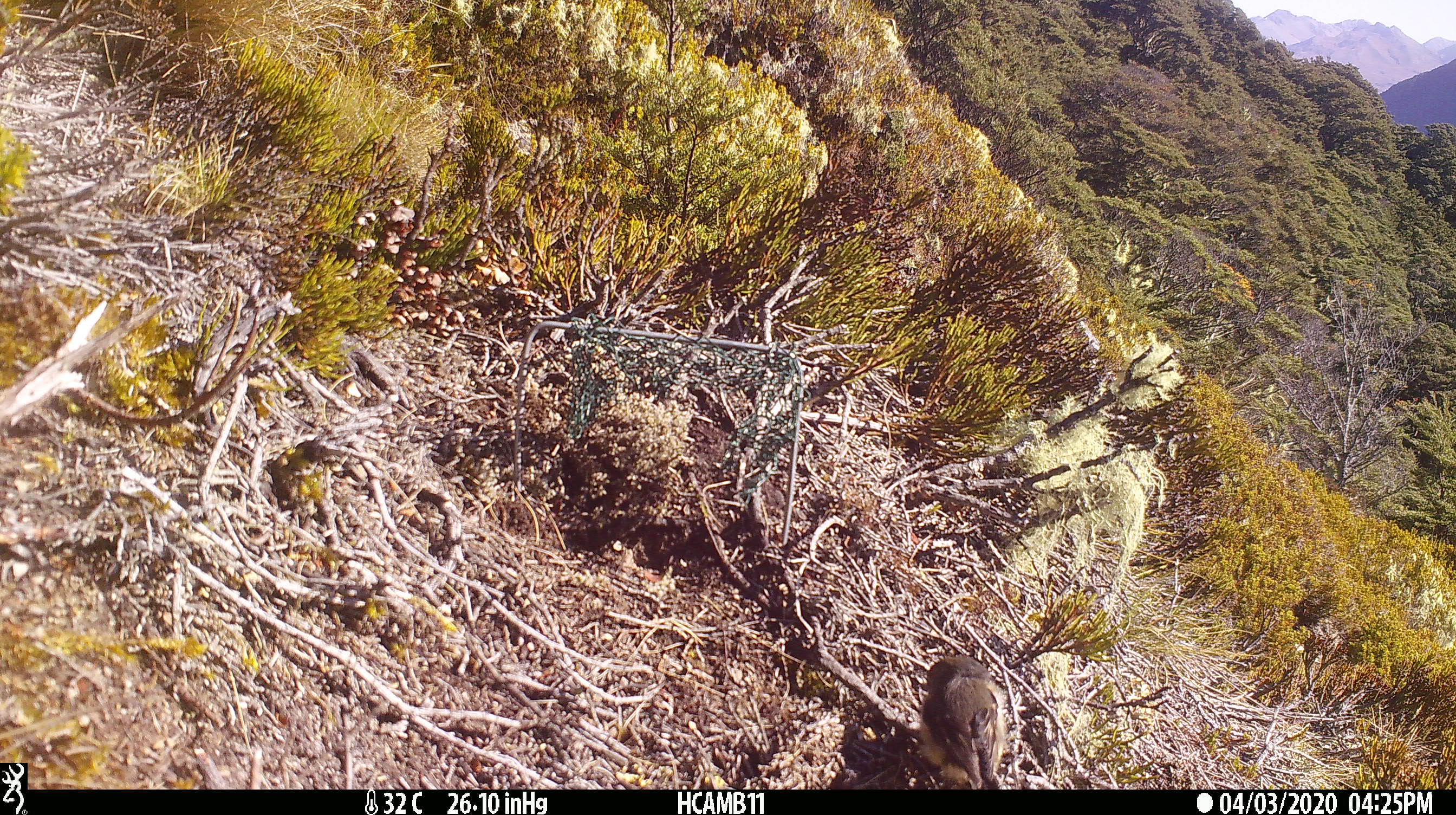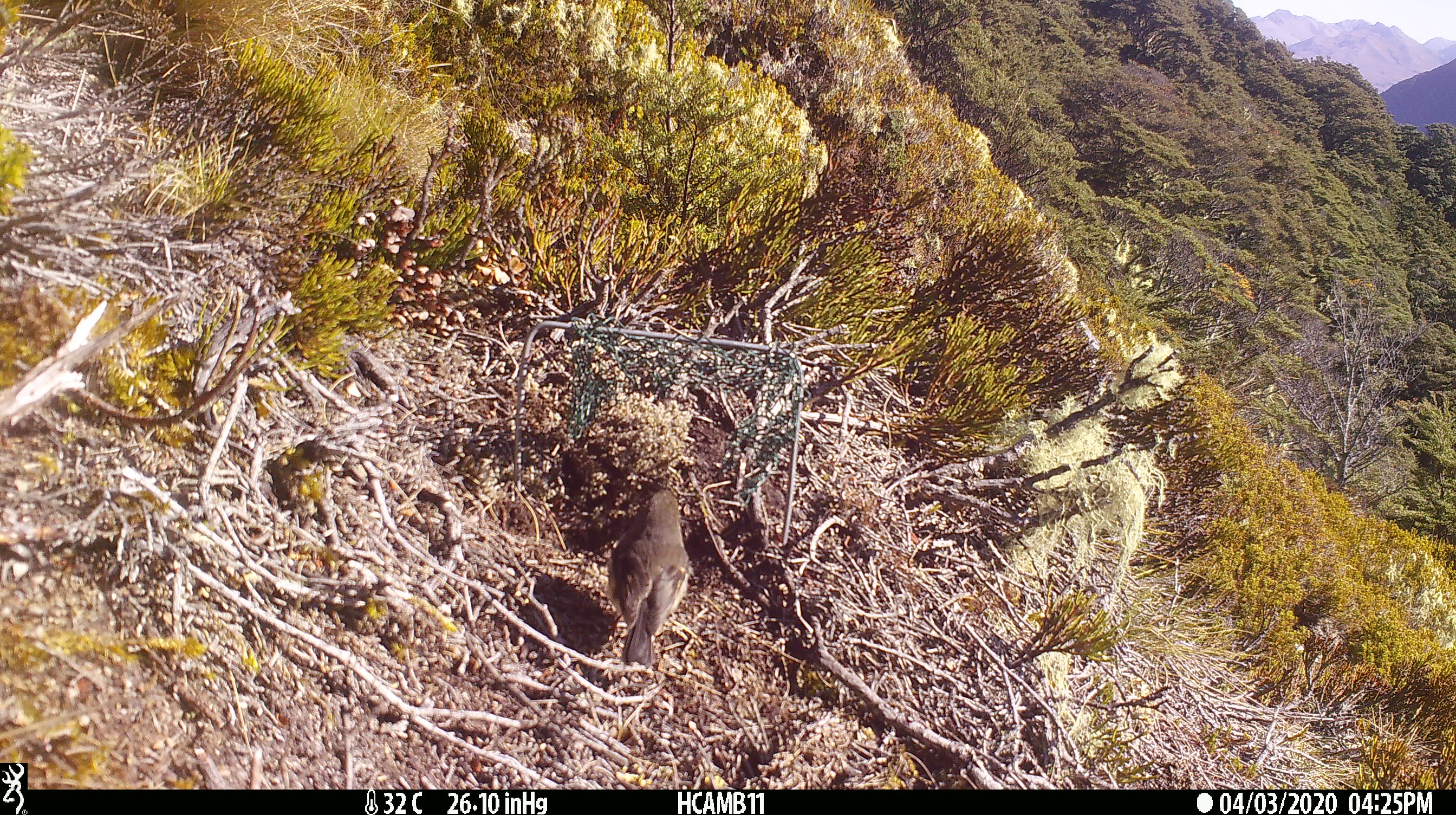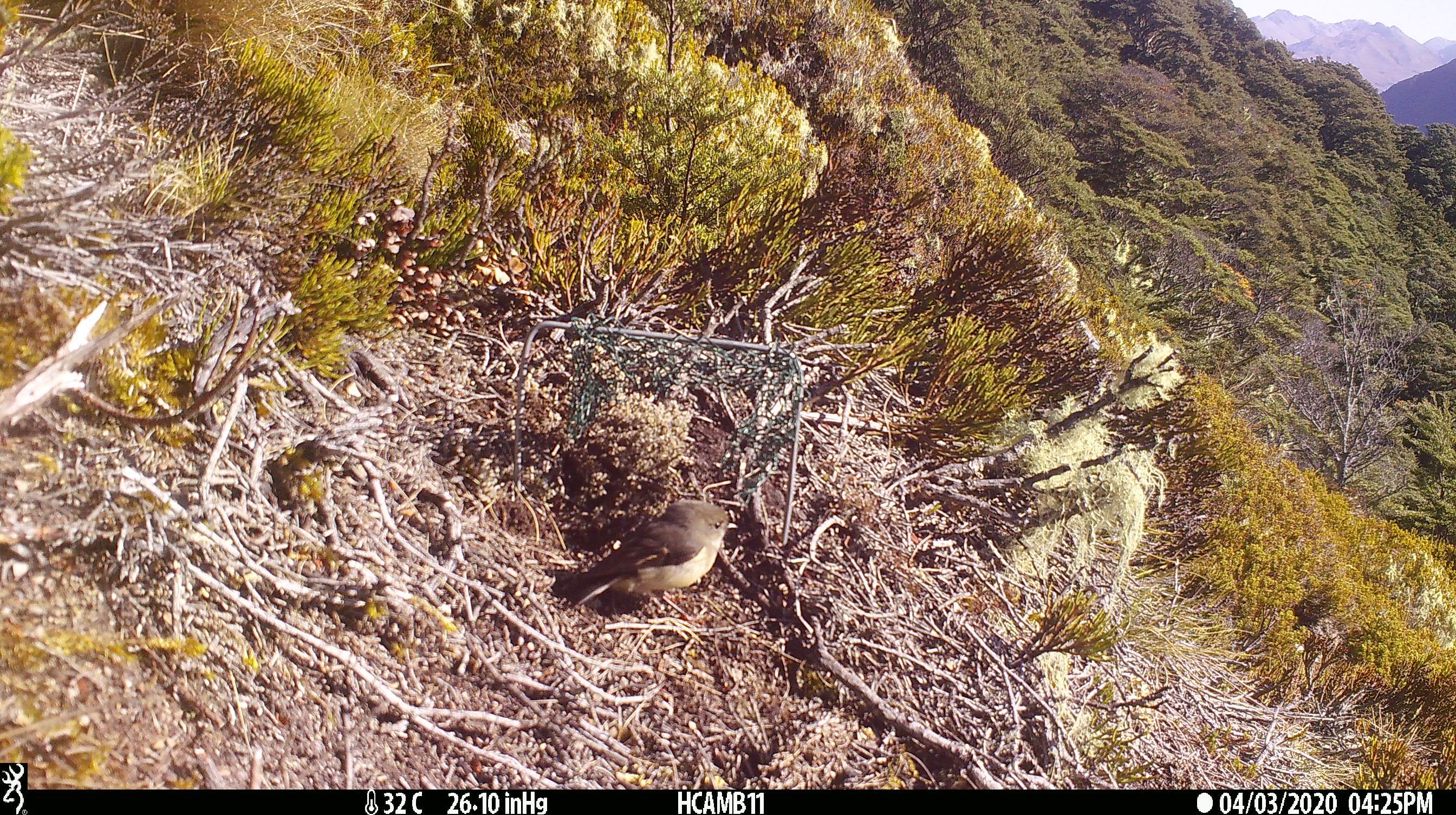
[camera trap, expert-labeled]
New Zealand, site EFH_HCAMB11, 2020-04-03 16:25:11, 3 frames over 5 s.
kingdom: Animalia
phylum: Chordata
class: Aves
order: Passeriformes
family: Petroicidae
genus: Petroica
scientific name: Petroica macrocephala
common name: tomtit